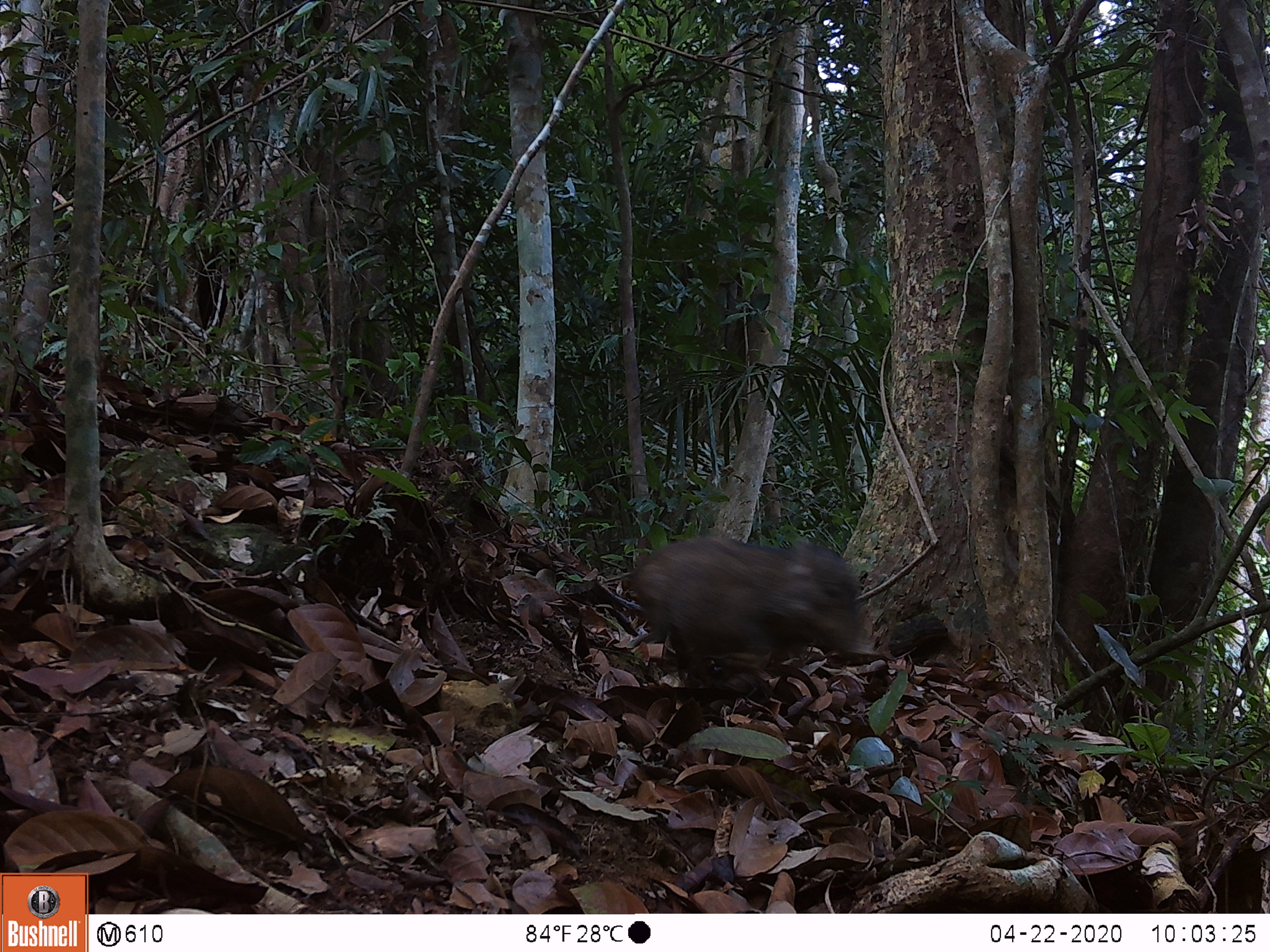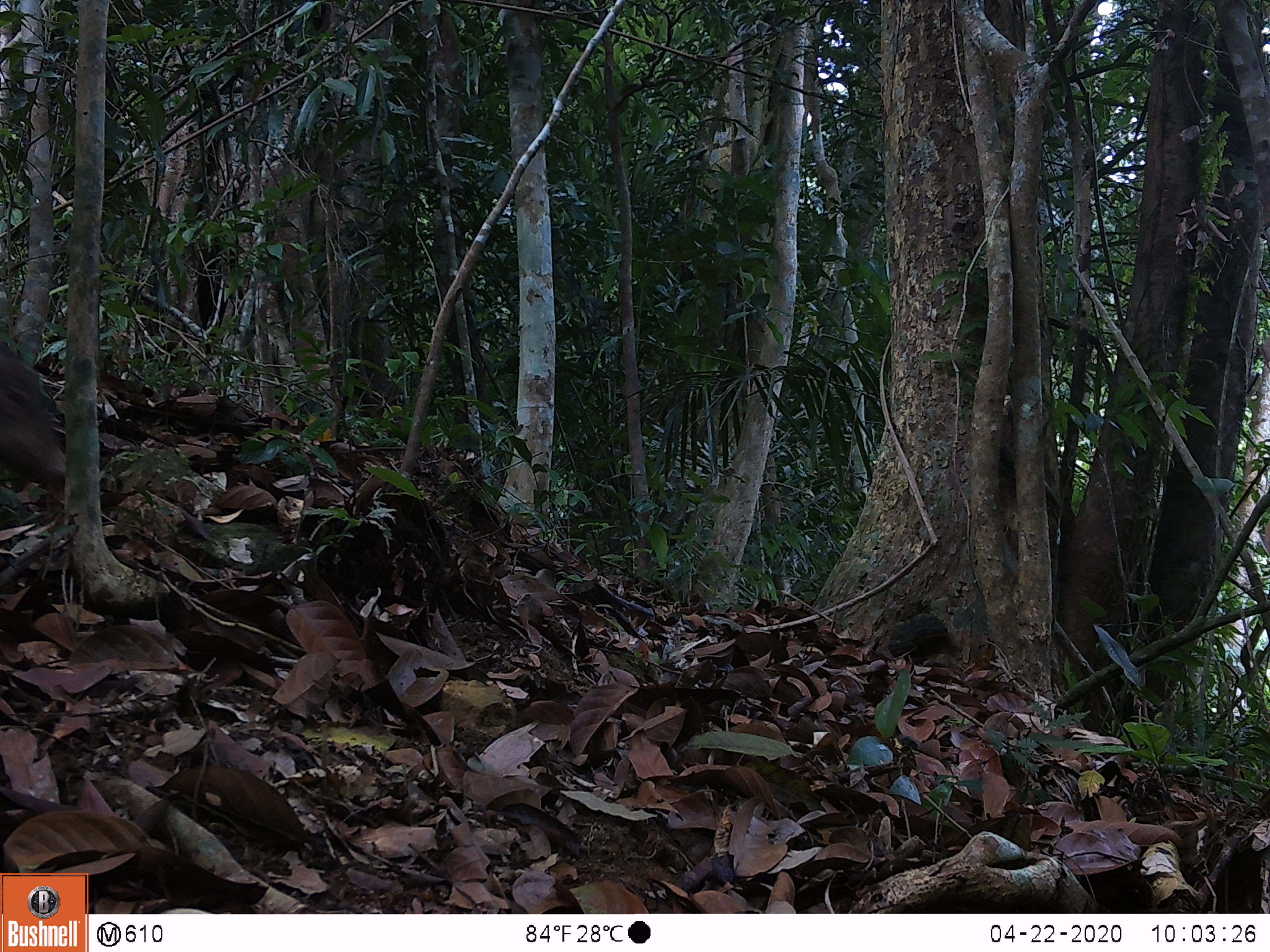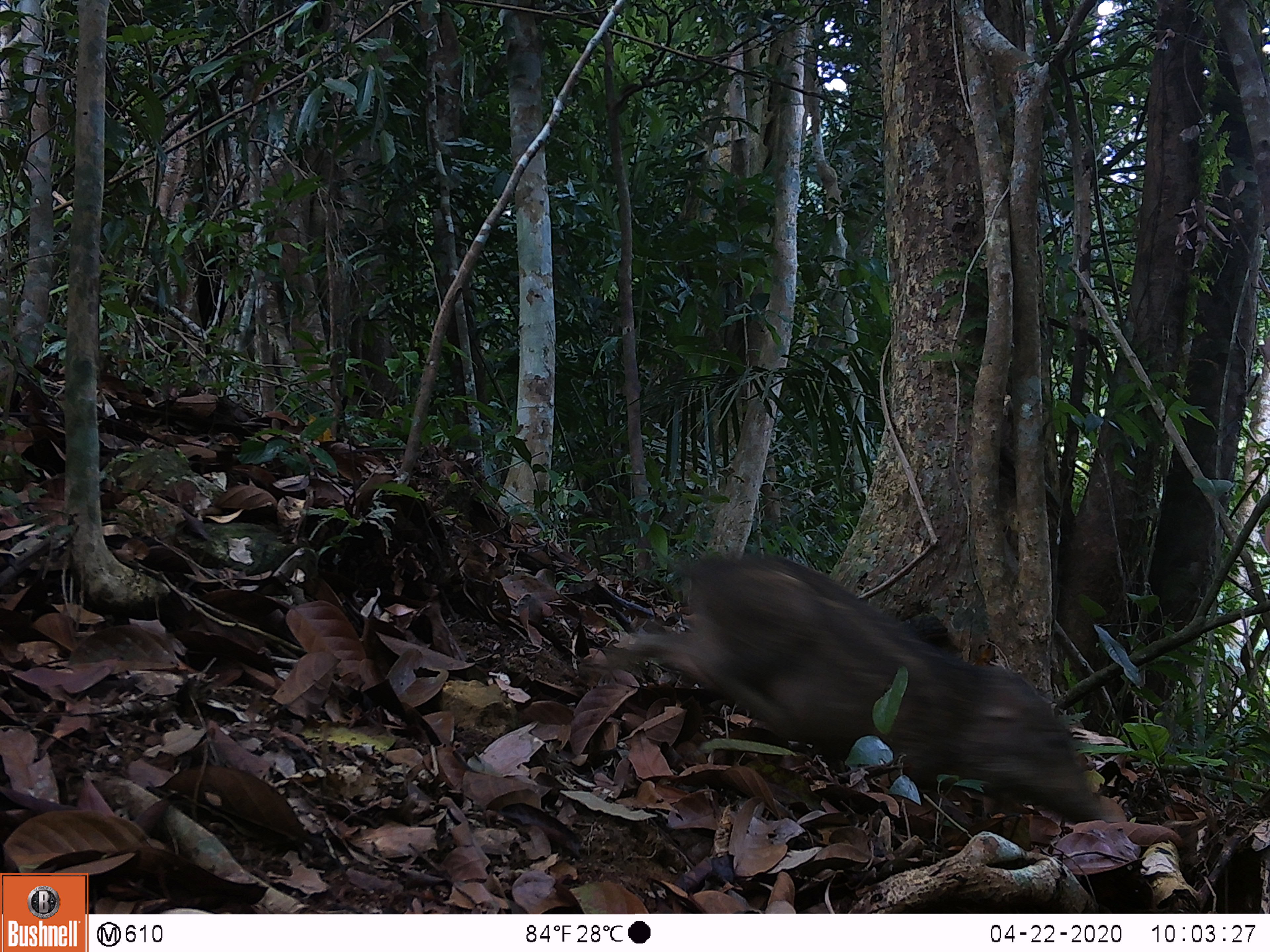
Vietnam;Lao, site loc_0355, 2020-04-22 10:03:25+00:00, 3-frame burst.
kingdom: Animalia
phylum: Chordata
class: Mammalia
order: Artiodactyla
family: Suidae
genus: Sus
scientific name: Sus scrofa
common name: eurasian wild pig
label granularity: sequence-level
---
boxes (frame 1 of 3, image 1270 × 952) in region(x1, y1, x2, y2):
eurasian wild pig: region(631, 536, 880, 690)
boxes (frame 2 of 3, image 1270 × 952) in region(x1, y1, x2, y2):
eurasian wild pig: region(0, 344, 66, 486)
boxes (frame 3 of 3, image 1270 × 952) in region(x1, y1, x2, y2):
eurasian wild pig: region(590, 553, 1109, 824)